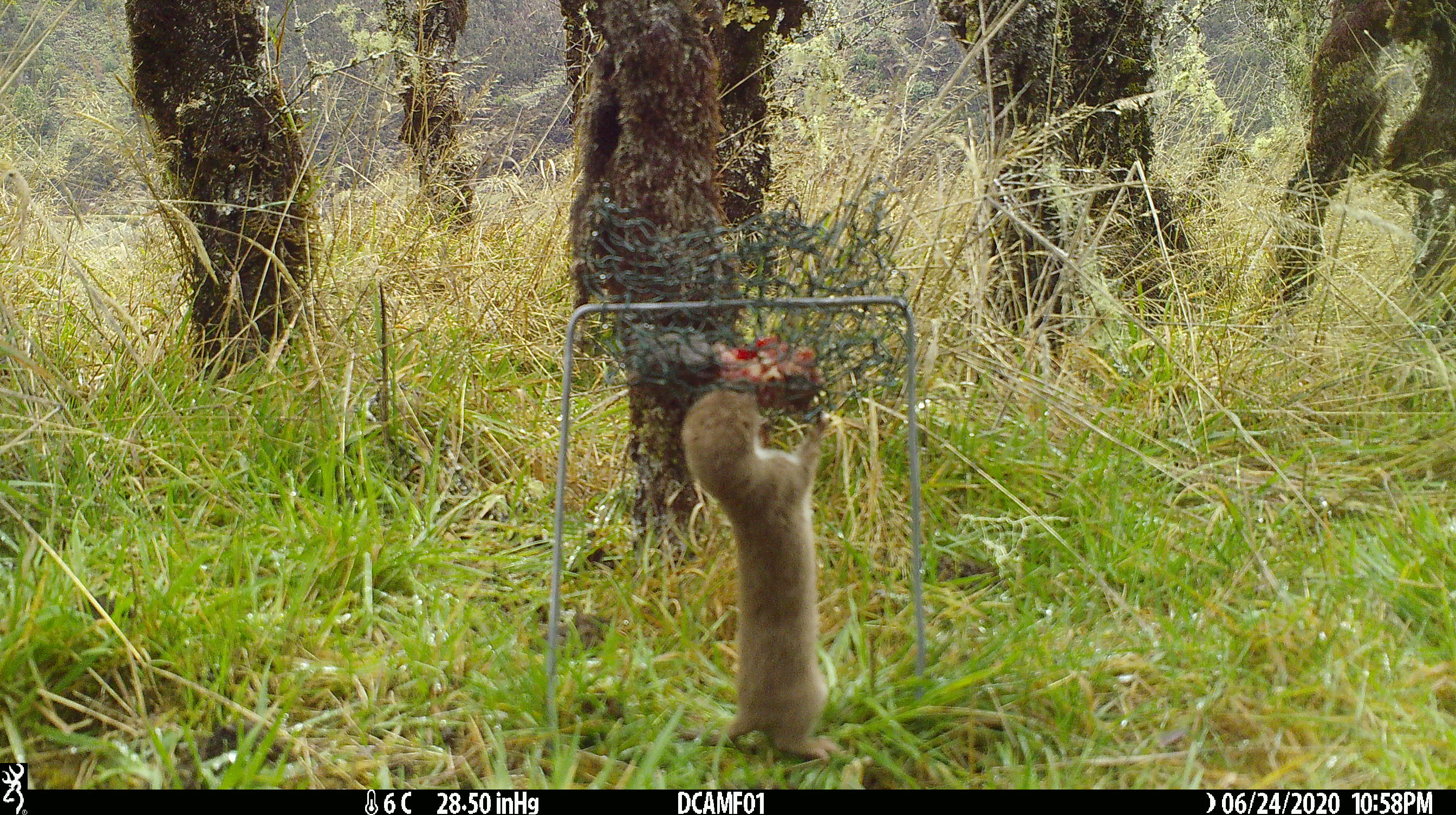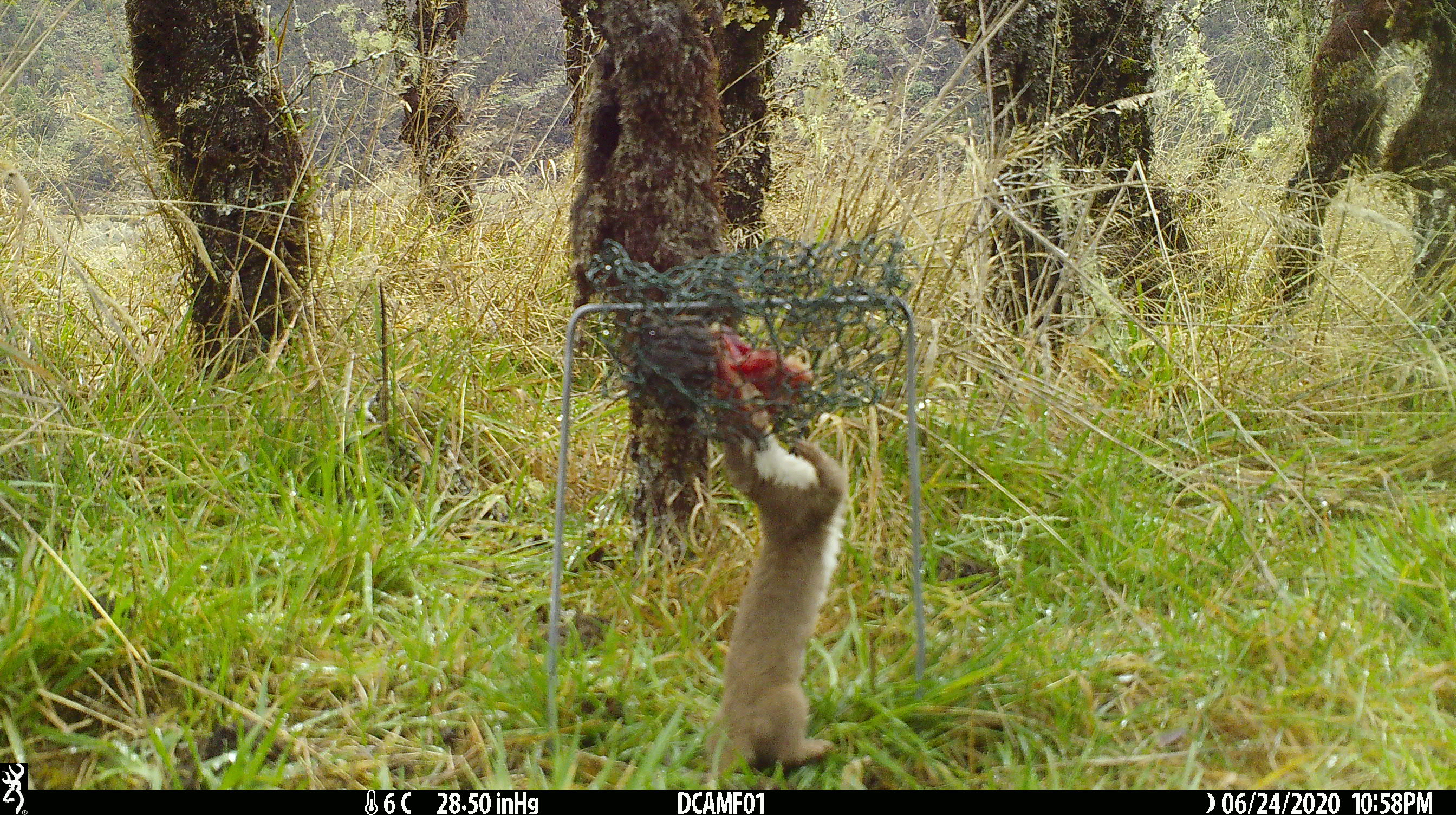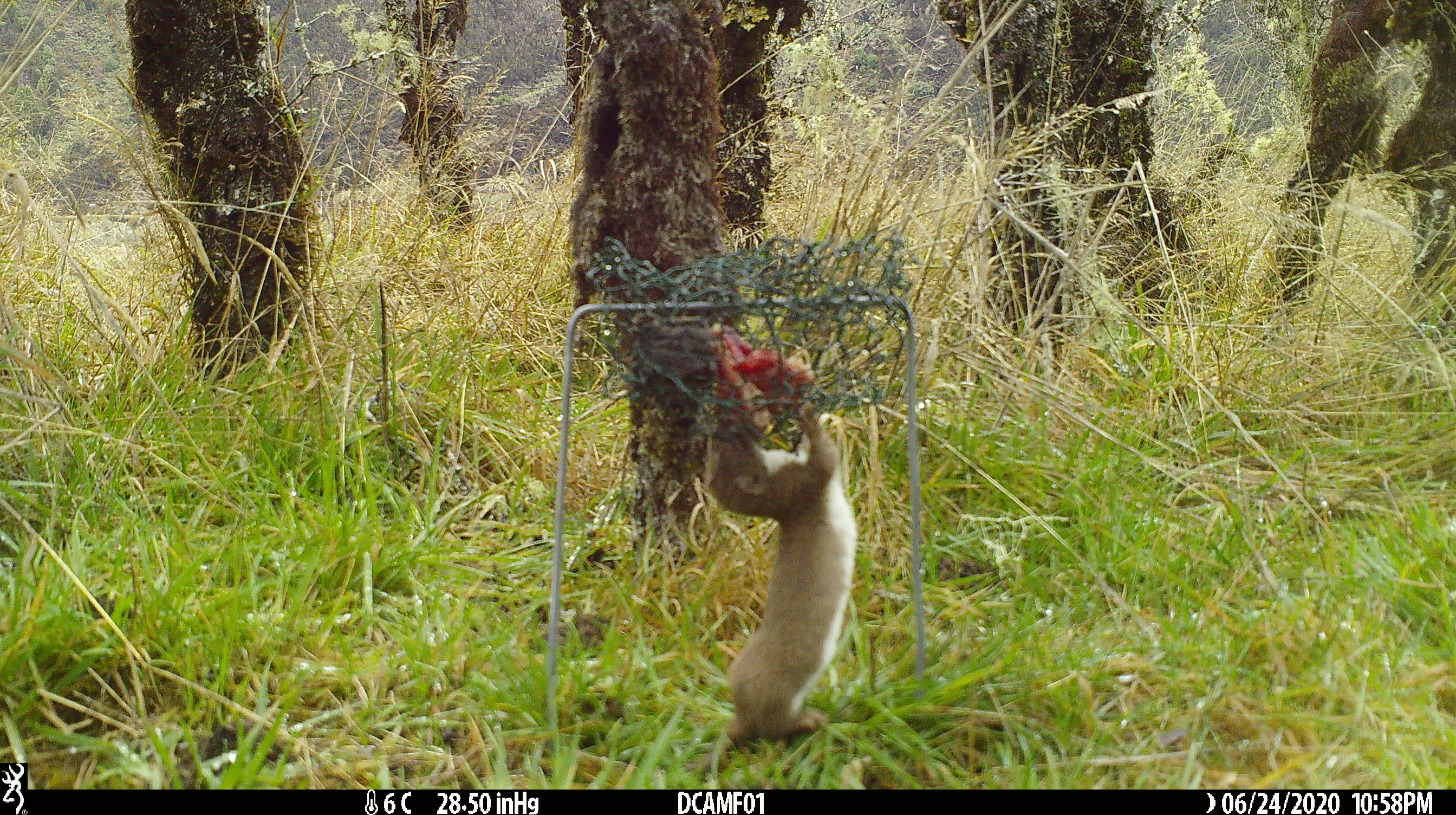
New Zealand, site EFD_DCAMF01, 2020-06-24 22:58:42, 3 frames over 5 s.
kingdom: Animalia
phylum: Chordata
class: Mammalia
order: Carnivora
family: Mustelidae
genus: Mustela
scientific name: Mustela nivalis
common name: least weasel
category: weasel